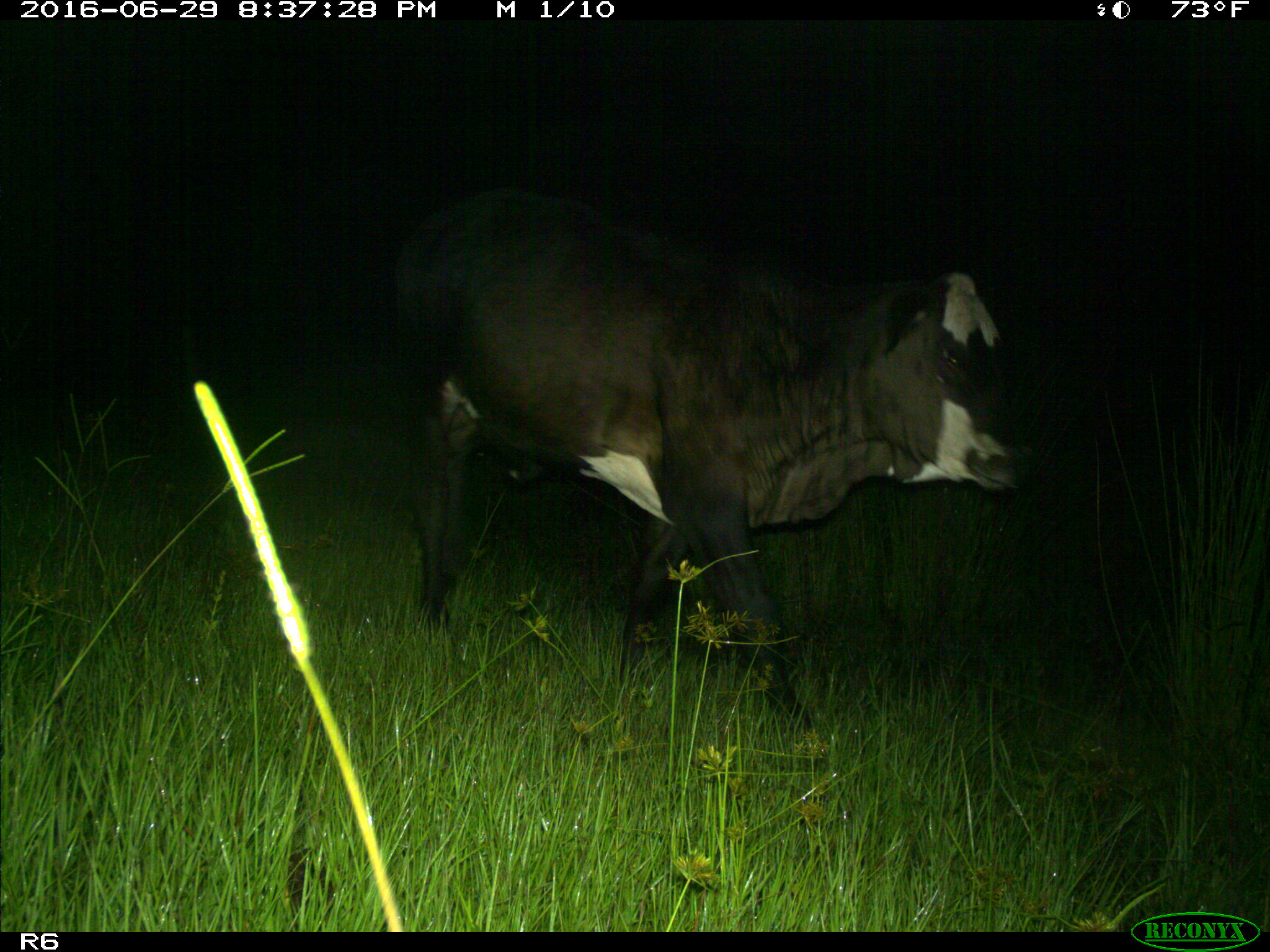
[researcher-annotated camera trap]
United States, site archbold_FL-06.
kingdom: Animalia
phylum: Chordata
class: Mammalia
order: Artiodactyla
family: Bovidae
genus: Bos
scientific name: Bos taurus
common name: domestic cow